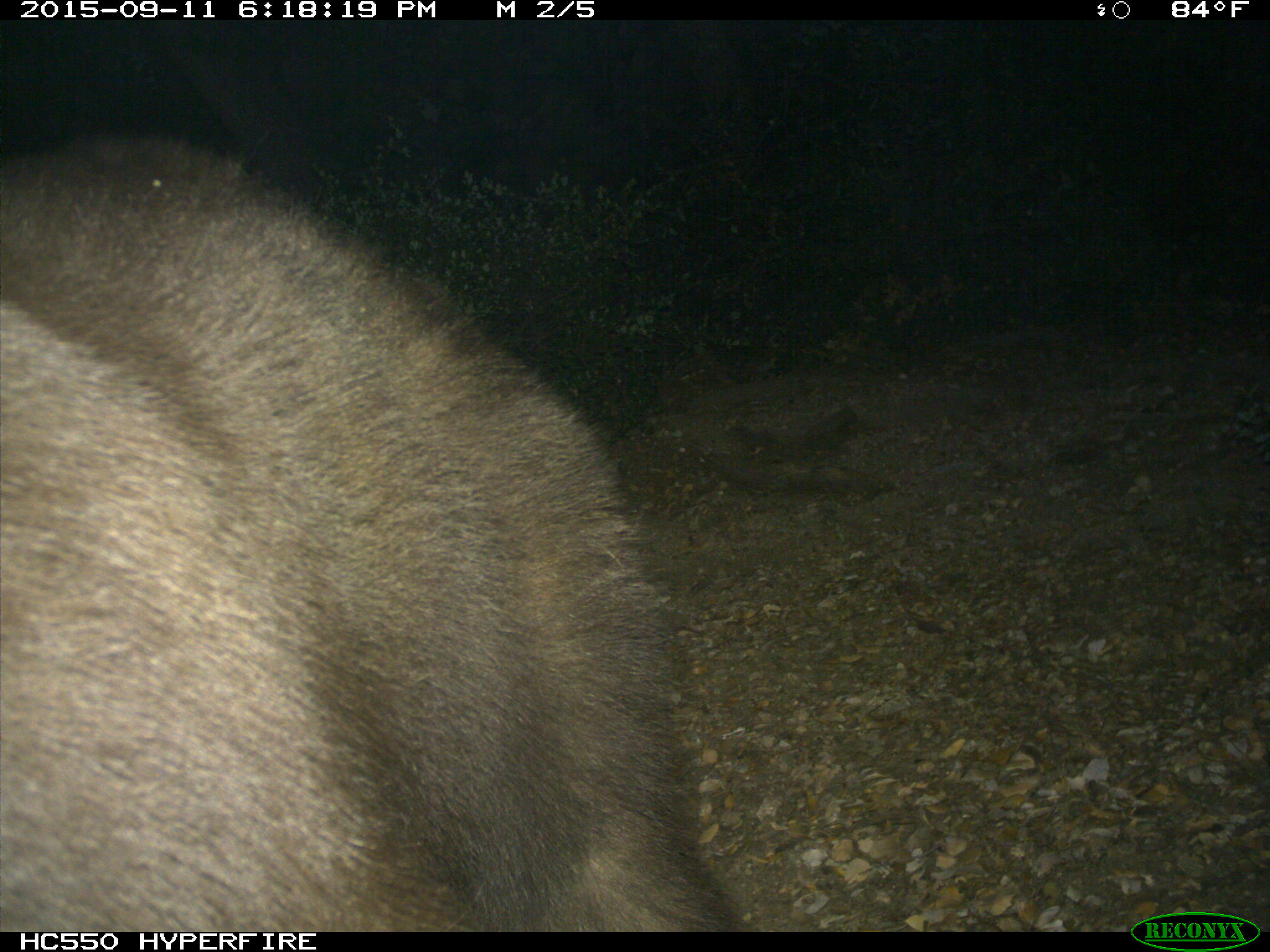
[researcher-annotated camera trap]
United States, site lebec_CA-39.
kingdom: Animalia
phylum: Chordata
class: Mammalia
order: Carnivora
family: Ursidae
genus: Ursus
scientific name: Ursus americanus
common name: american black bear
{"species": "Ursus americanus (american black bear)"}